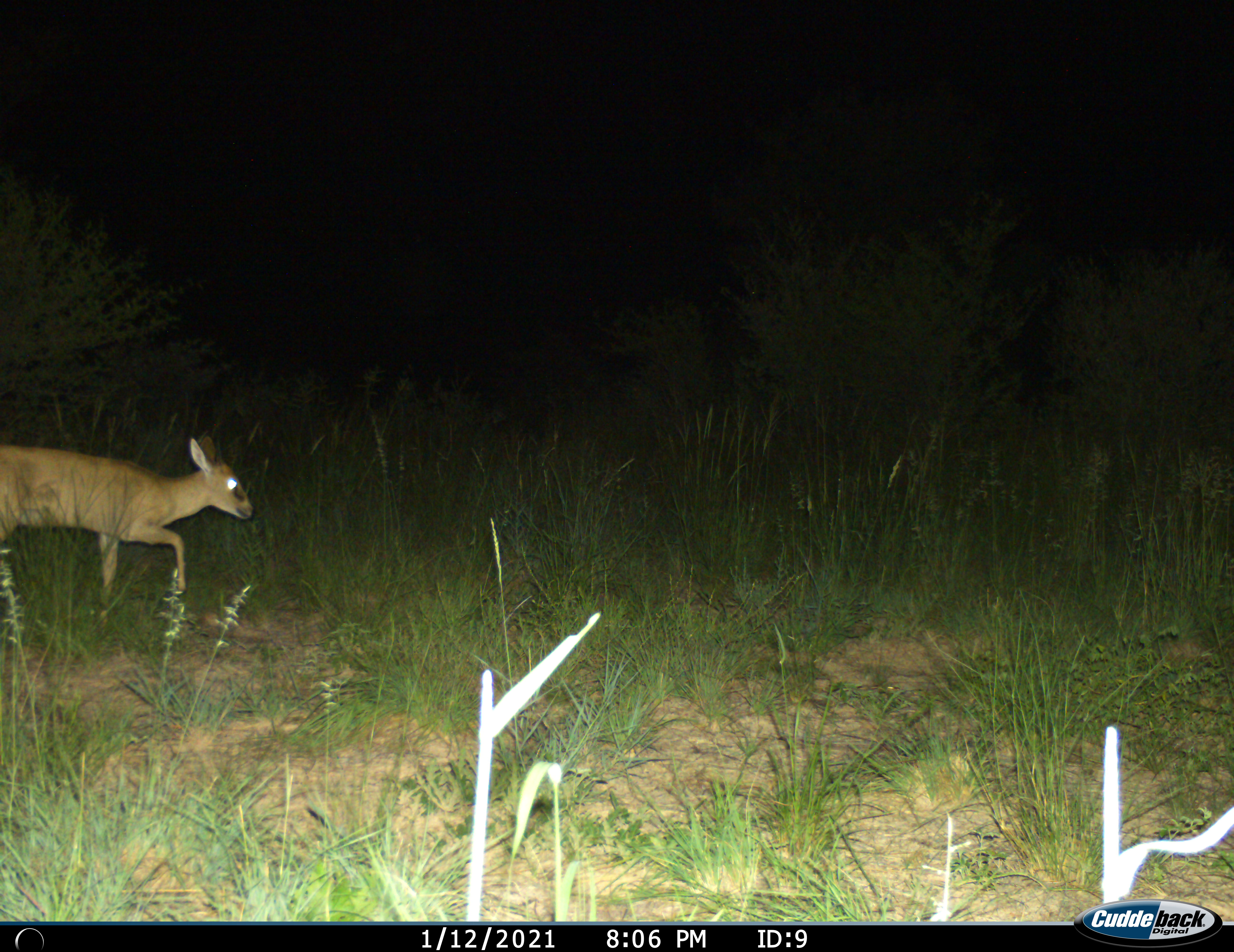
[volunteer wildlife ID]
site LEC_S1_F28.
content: unidentified animal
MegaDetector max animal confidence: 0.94